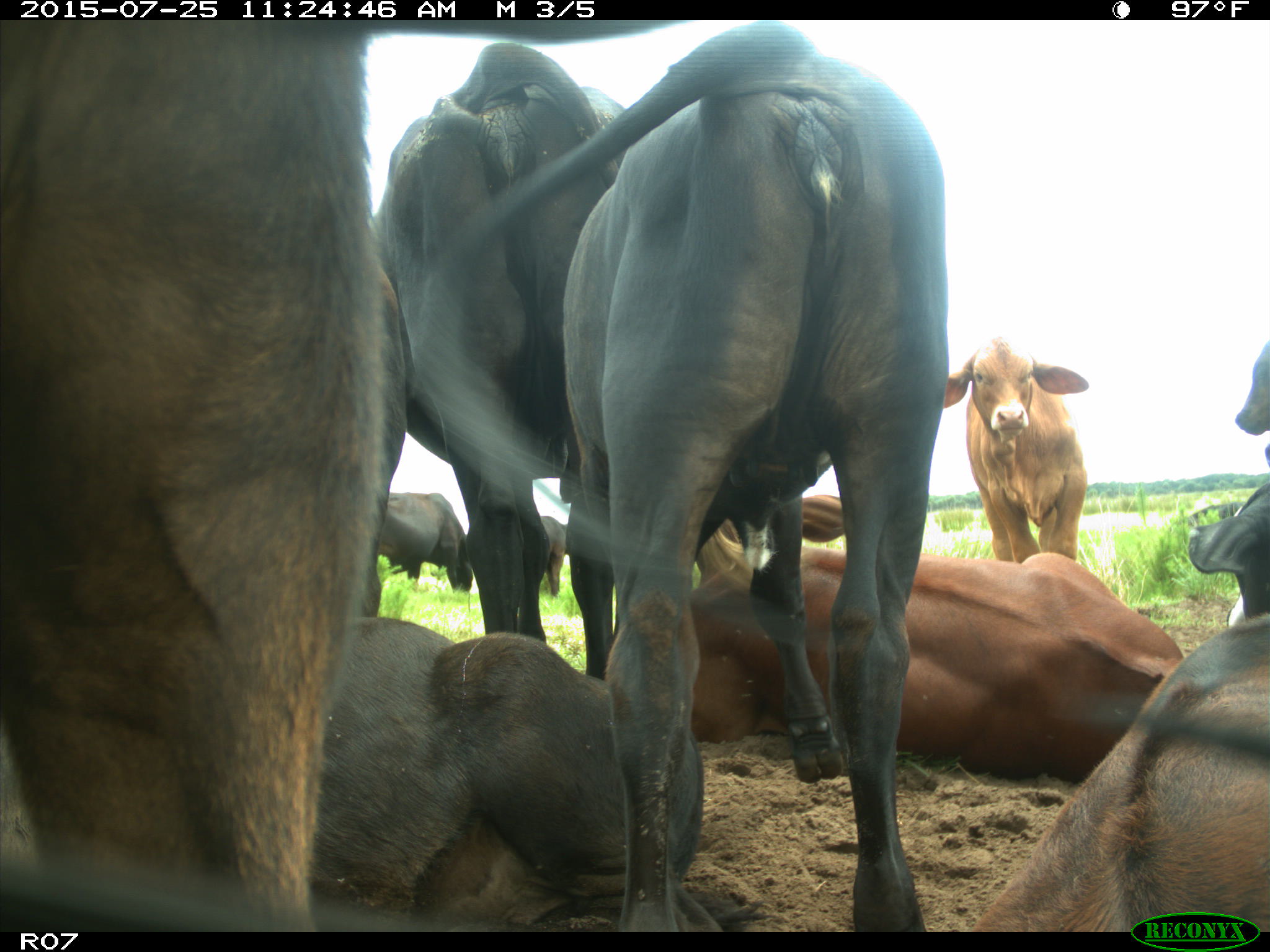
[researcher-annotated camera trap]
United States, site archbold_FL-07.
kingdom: Animalia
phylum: Chordata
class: Mammalia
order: Artiodactyla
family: Bovidae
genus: Bos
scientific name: Bos taurus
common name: domestic cow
Bos taurus (domestic cow).